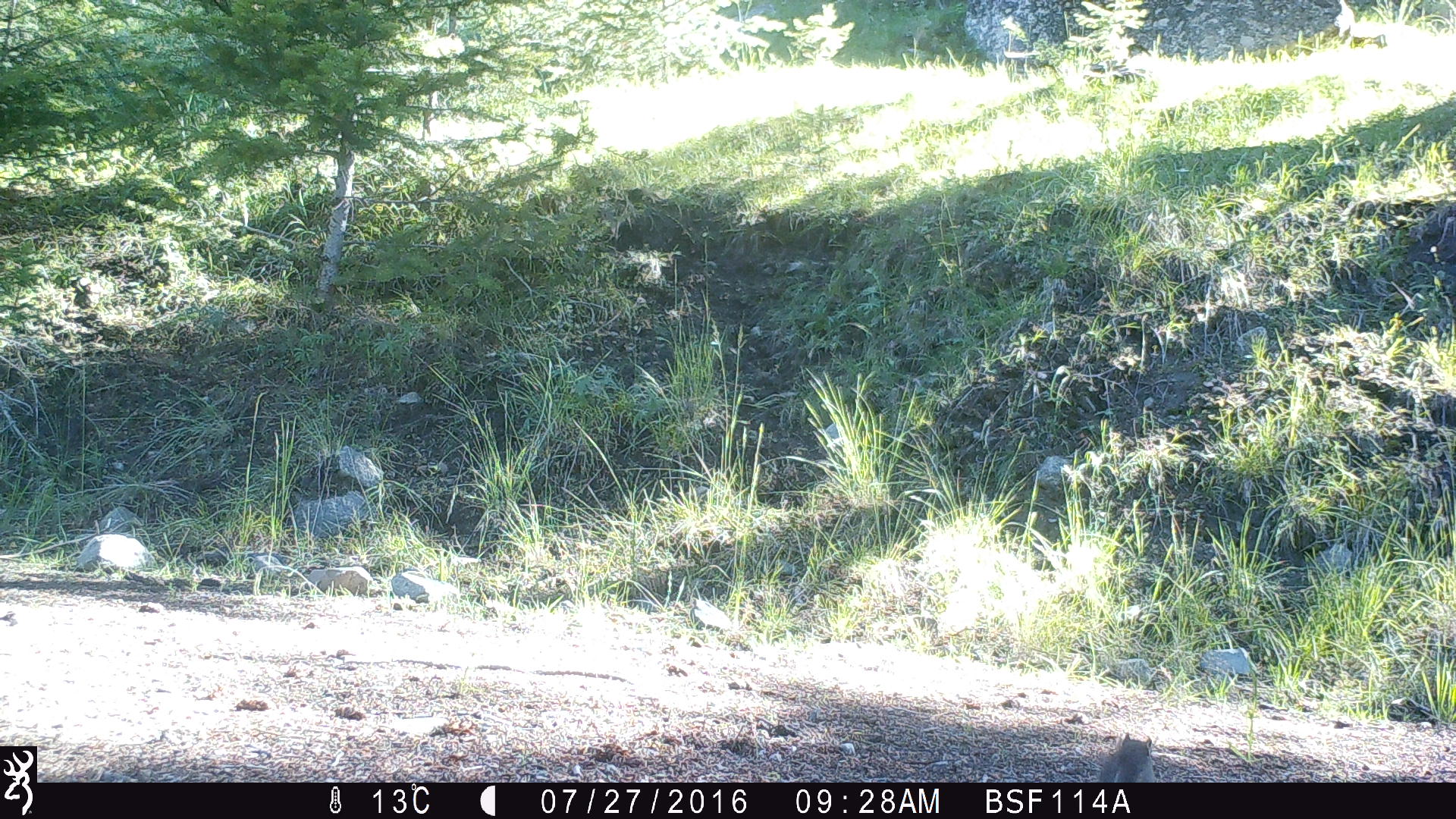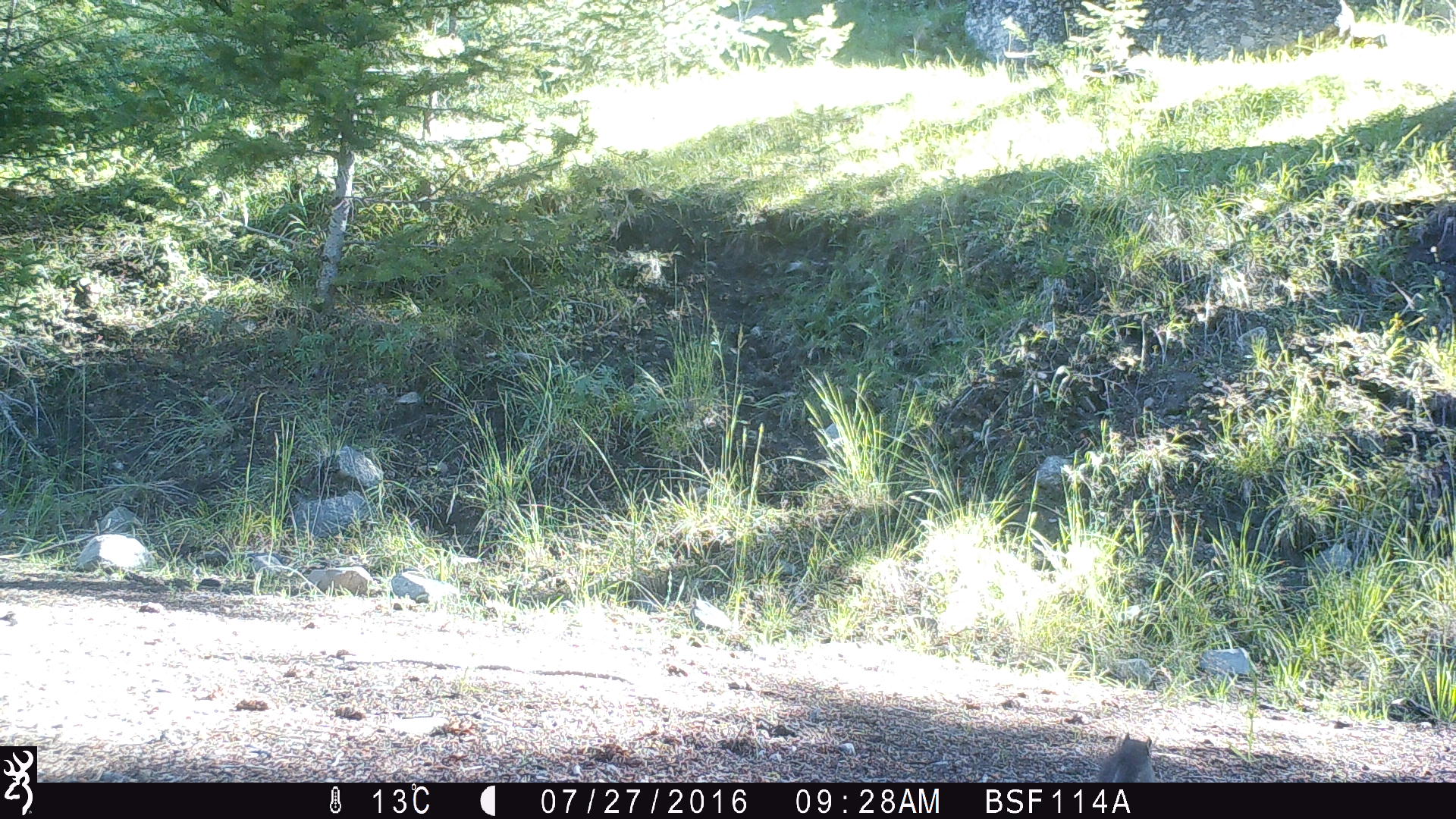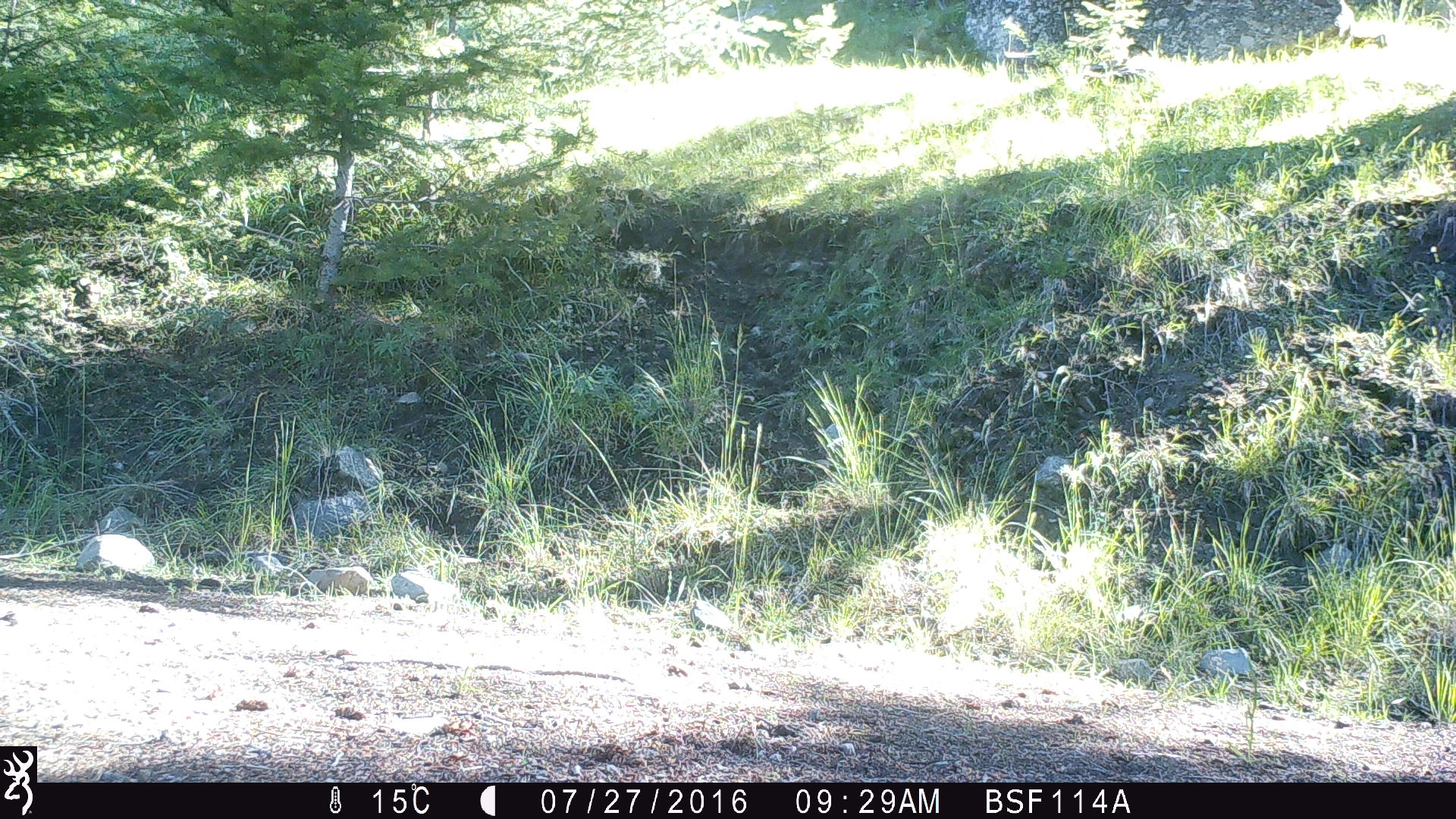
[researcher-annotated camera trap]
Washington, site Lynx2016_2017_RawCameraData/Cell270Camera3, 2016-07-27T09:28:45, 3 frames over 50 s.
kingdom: Animalia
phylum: Chordata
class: Mammalia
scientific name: Mammalia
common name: small mammal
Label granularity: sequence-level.